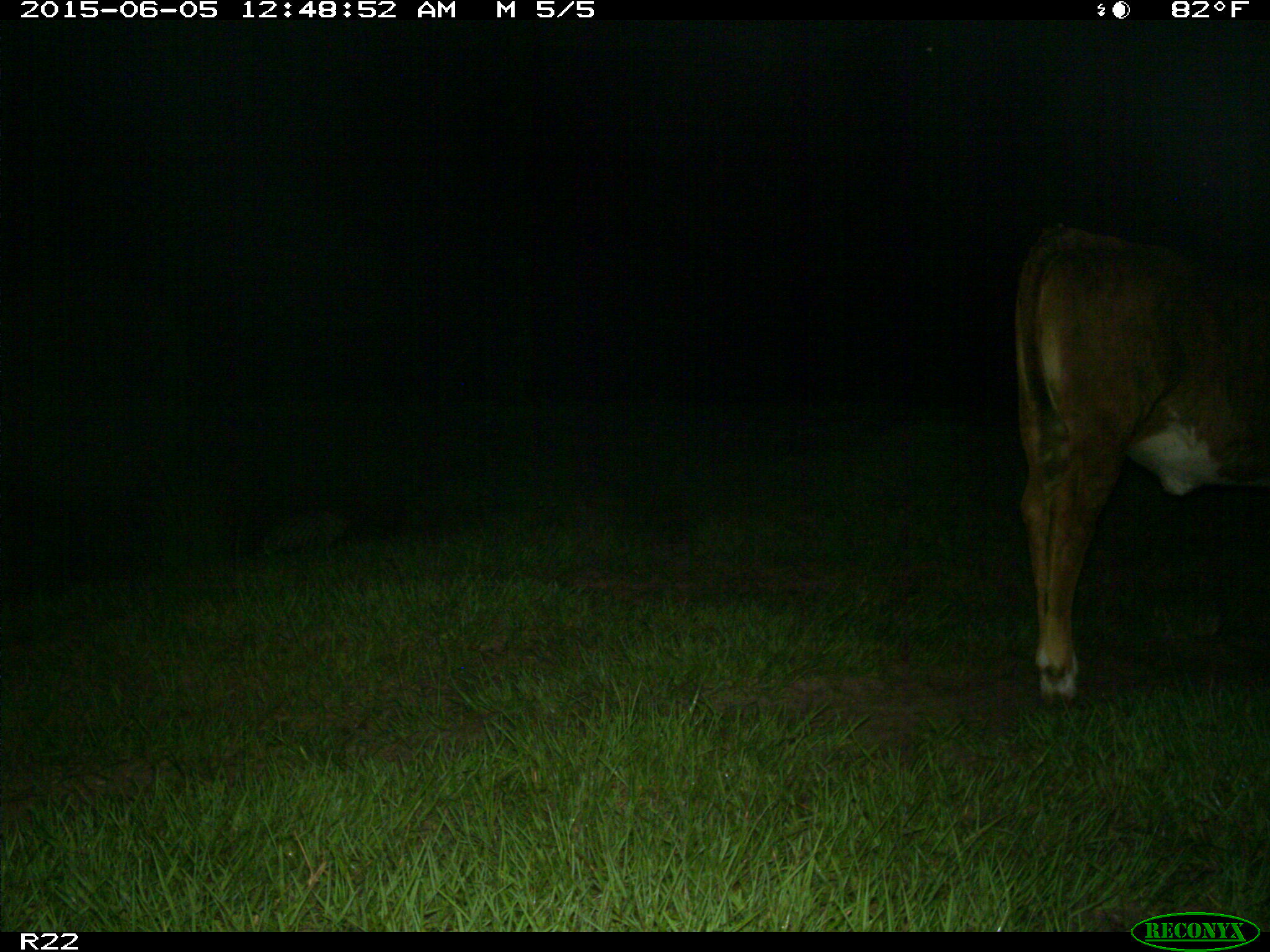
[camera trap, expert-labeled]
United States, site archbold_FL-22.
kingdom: Animalia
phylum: Chordata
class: Mammalia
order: Artiodactyla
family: Bovidae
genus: Bos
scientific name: Bos taurus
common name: domestic cow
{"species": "Bos taurus (domestic cow)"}